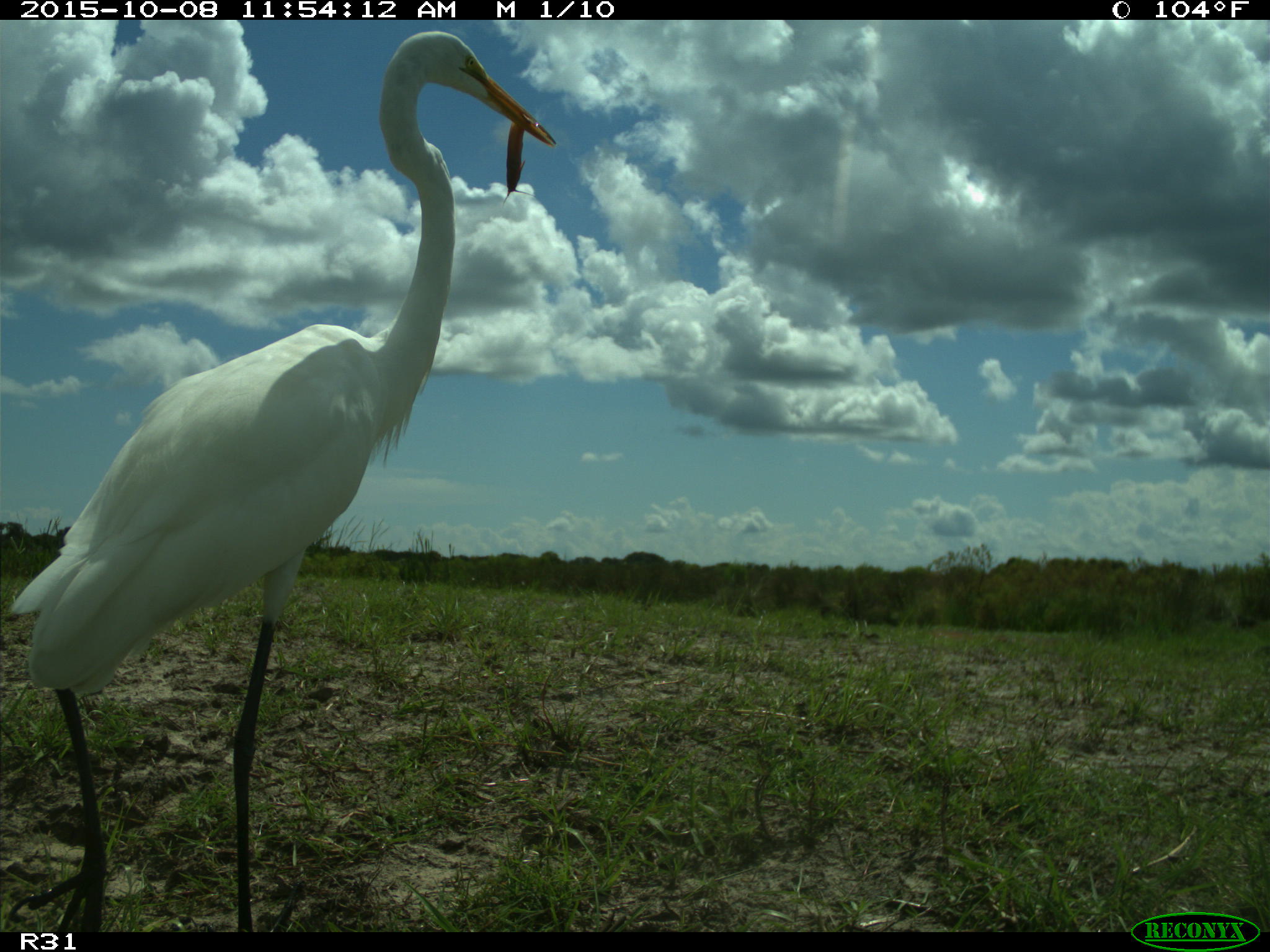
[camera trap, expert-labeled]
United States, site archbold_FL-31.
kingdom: Animalia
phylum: Chordata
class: Aves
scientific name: Aves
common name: birds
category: unidentified bird